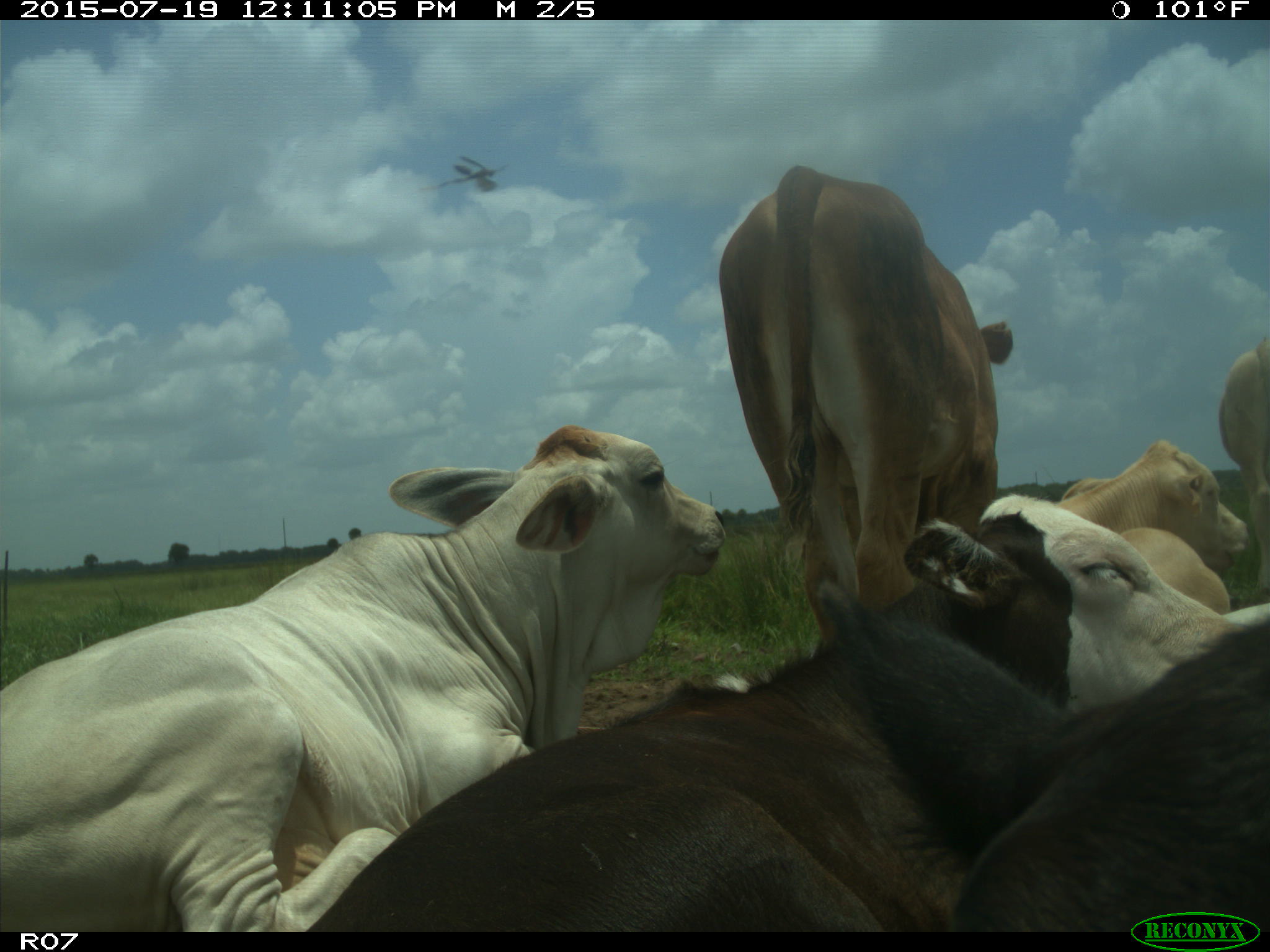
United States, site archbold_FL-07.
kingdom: Animalia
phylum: Chordata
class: Mammalia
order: Artiodactyla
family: Bovidae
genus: Bos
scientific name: Bos taurus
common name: domestic cow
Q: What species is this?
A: Bos taurus (domestic cow).